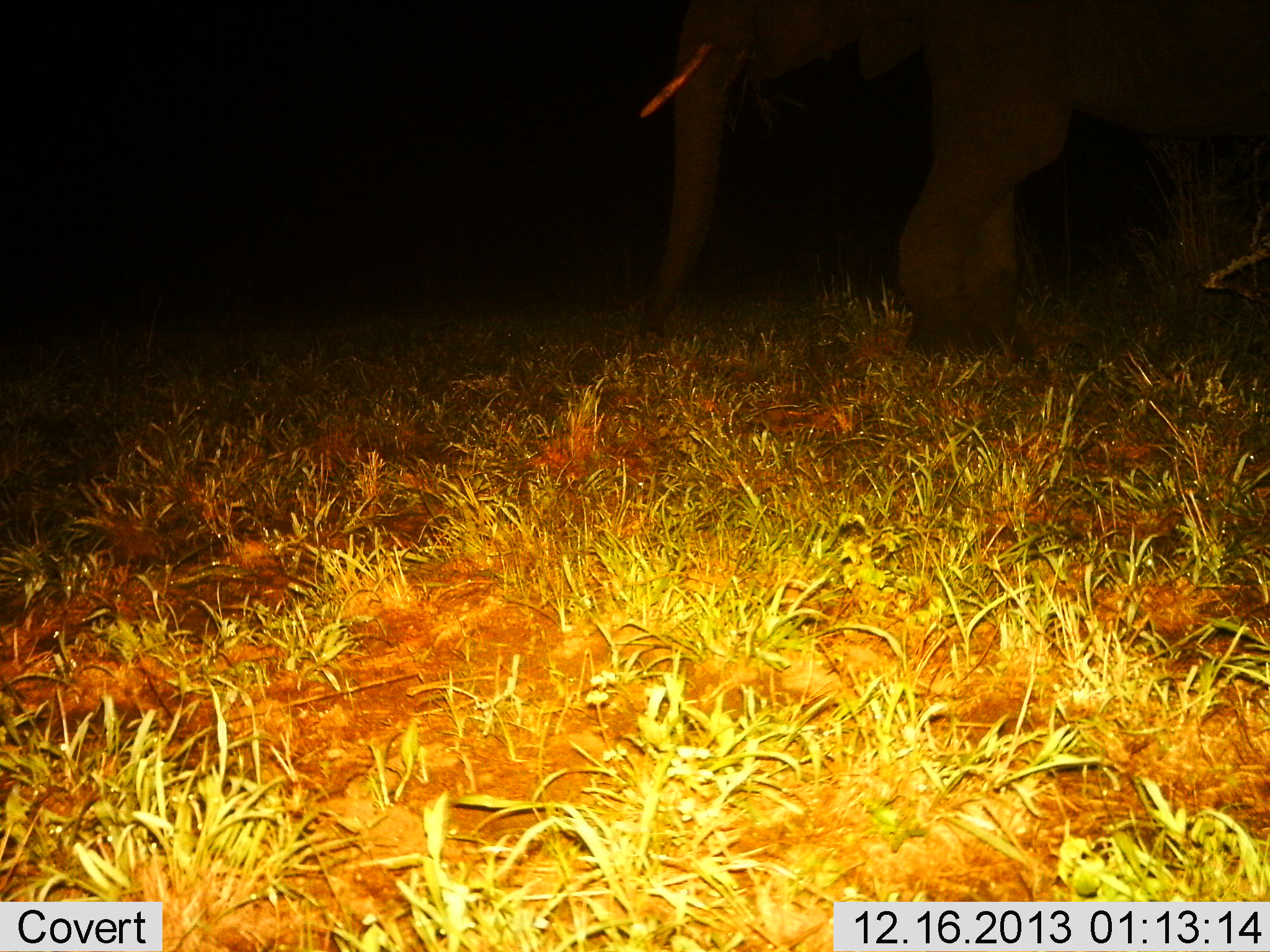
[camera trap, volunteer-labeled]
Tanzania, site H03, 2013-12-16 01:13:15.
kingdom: Animalia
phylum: Chordata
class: Mammalia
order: Proboscidea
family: Elephantidae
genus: Loxodonta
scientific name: Loxodonta africana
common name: african bush elephant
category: elephant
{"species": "elephant (african bush elephant) (Loxodonta africana)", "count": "1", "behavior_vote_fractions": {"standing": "40%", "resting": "0%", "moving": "60%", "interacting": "0%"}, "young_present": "0%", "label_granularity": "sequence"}